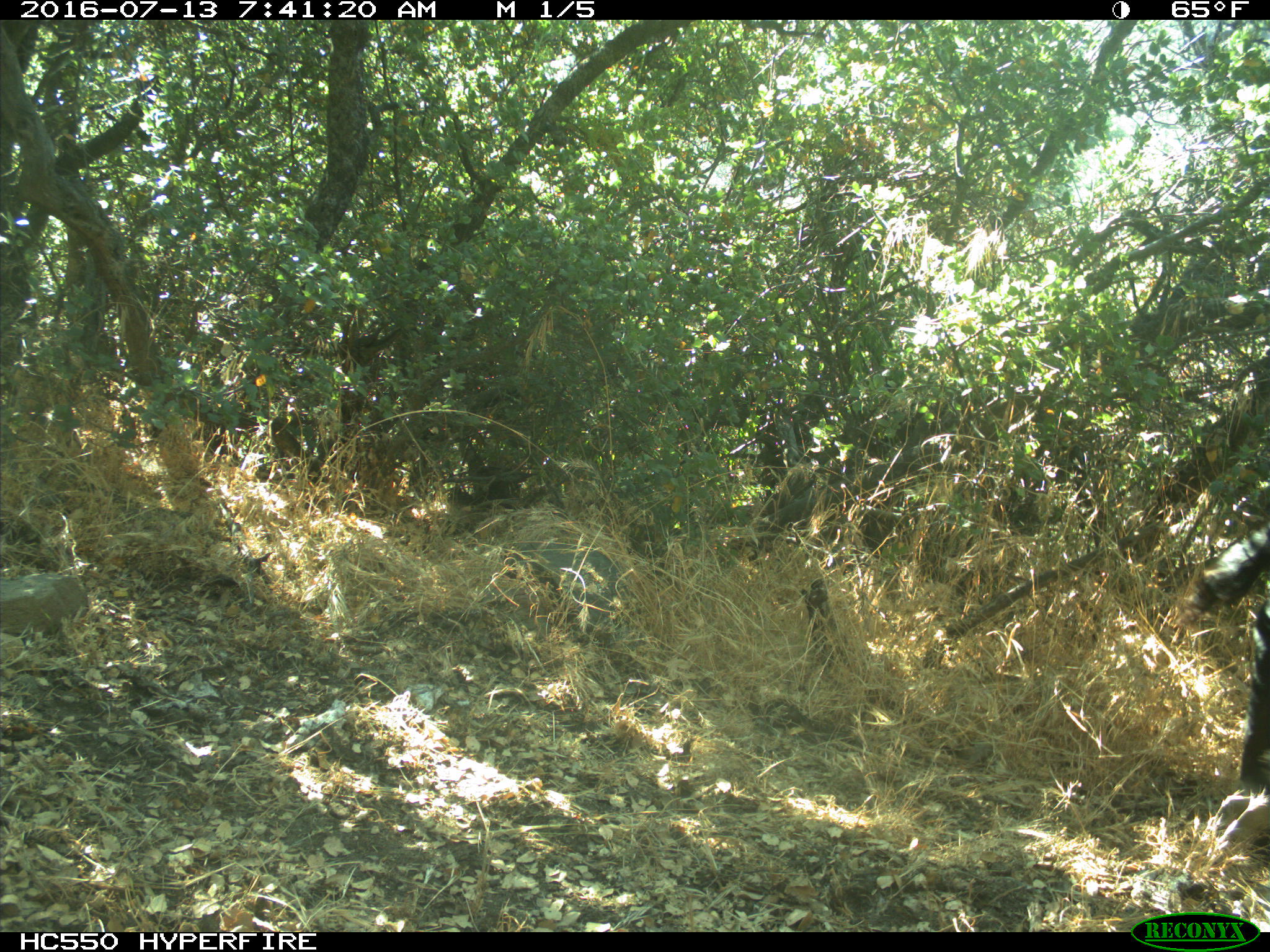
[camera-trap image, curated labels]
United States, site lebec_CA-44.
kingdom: Animalia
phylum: Chordata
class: Mammalia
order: Artiodactyla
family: Bovidae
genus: Bos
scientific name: Bos taurus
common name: domestic cow